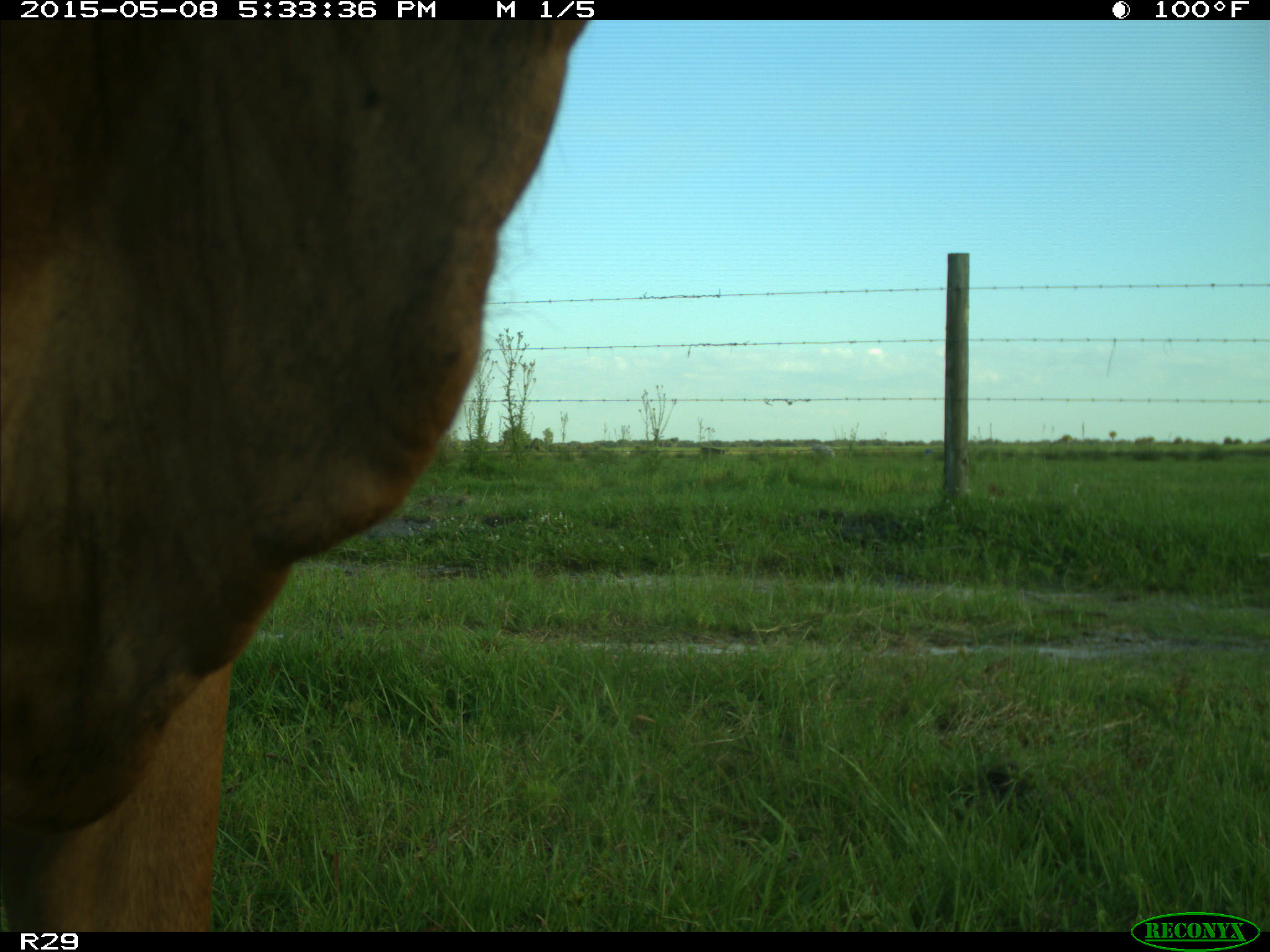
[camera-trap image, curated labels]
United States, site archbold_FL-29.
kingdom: Animalia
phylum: Chordata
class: Mammalia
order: Artiodactyla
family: Bovidae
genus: Bos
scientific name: Bos taurus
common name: domestic cow